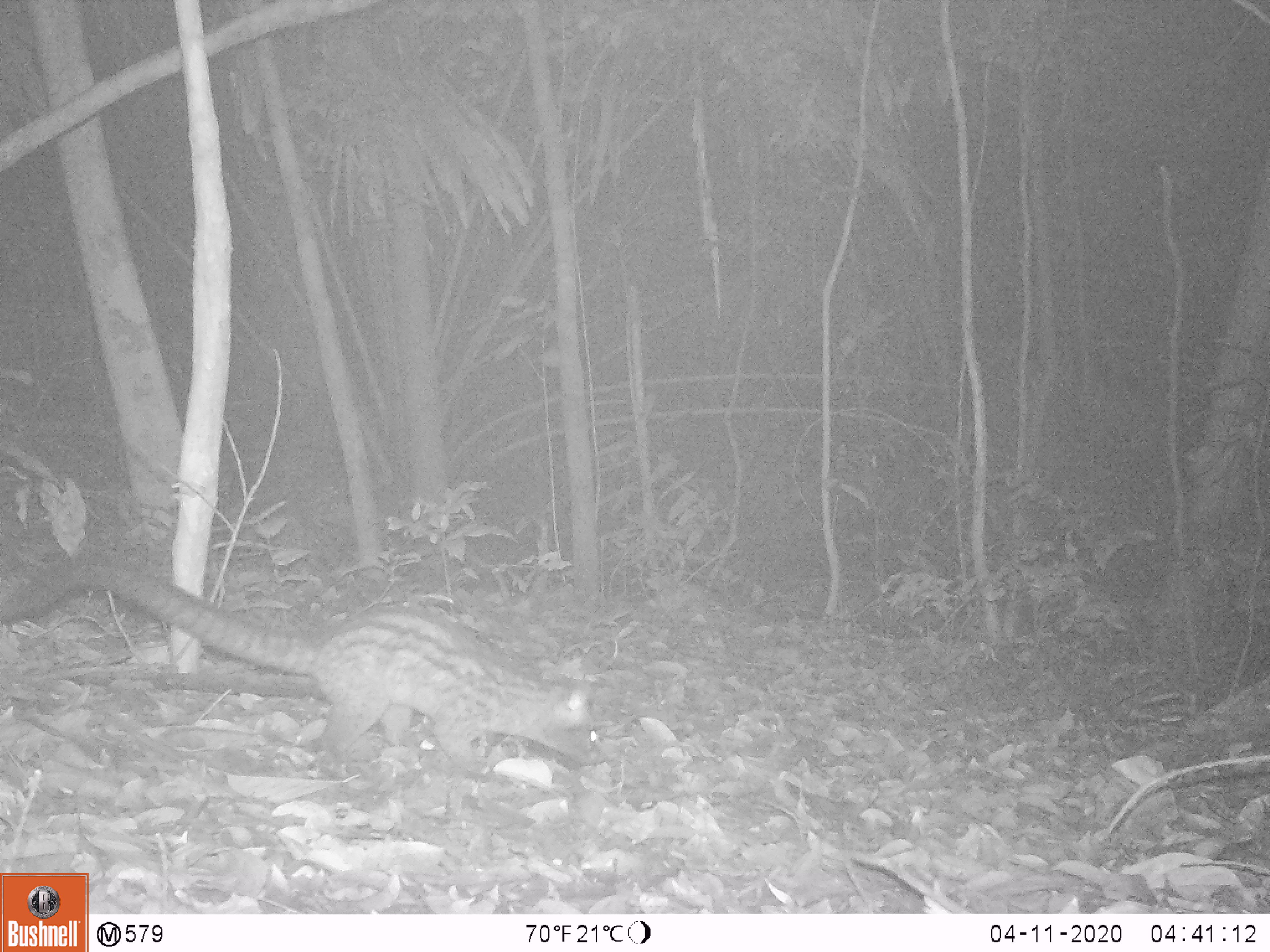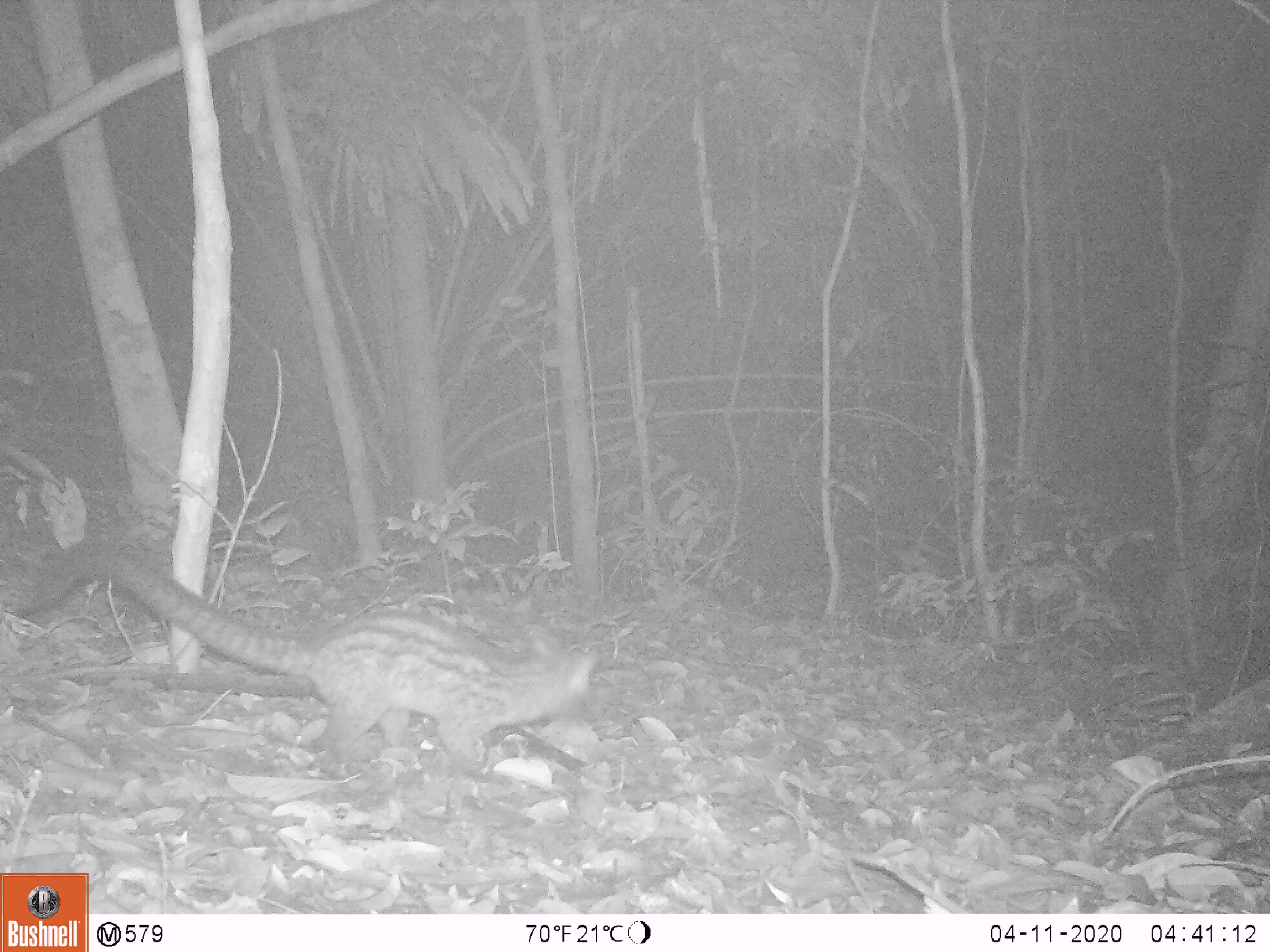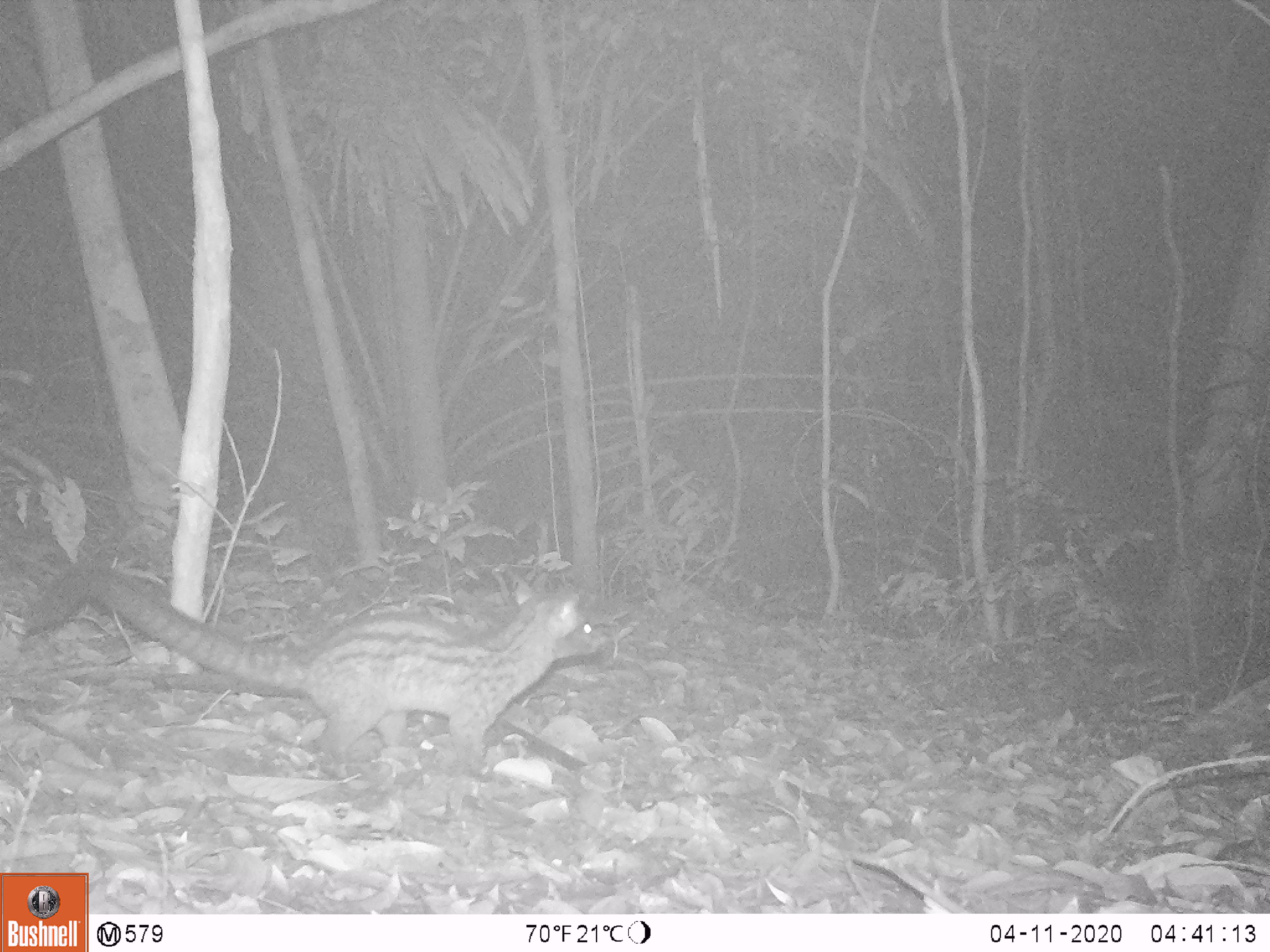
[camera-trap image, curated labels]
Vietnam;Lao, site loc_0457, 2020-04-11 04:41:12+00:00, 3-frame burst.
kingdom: Animalia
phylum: Chordata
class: Mammalia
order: Carnivora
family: Viverridae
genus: Paradoxurus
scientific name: Paradoxurus hermaphroditus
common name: common palm civet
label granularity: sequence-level